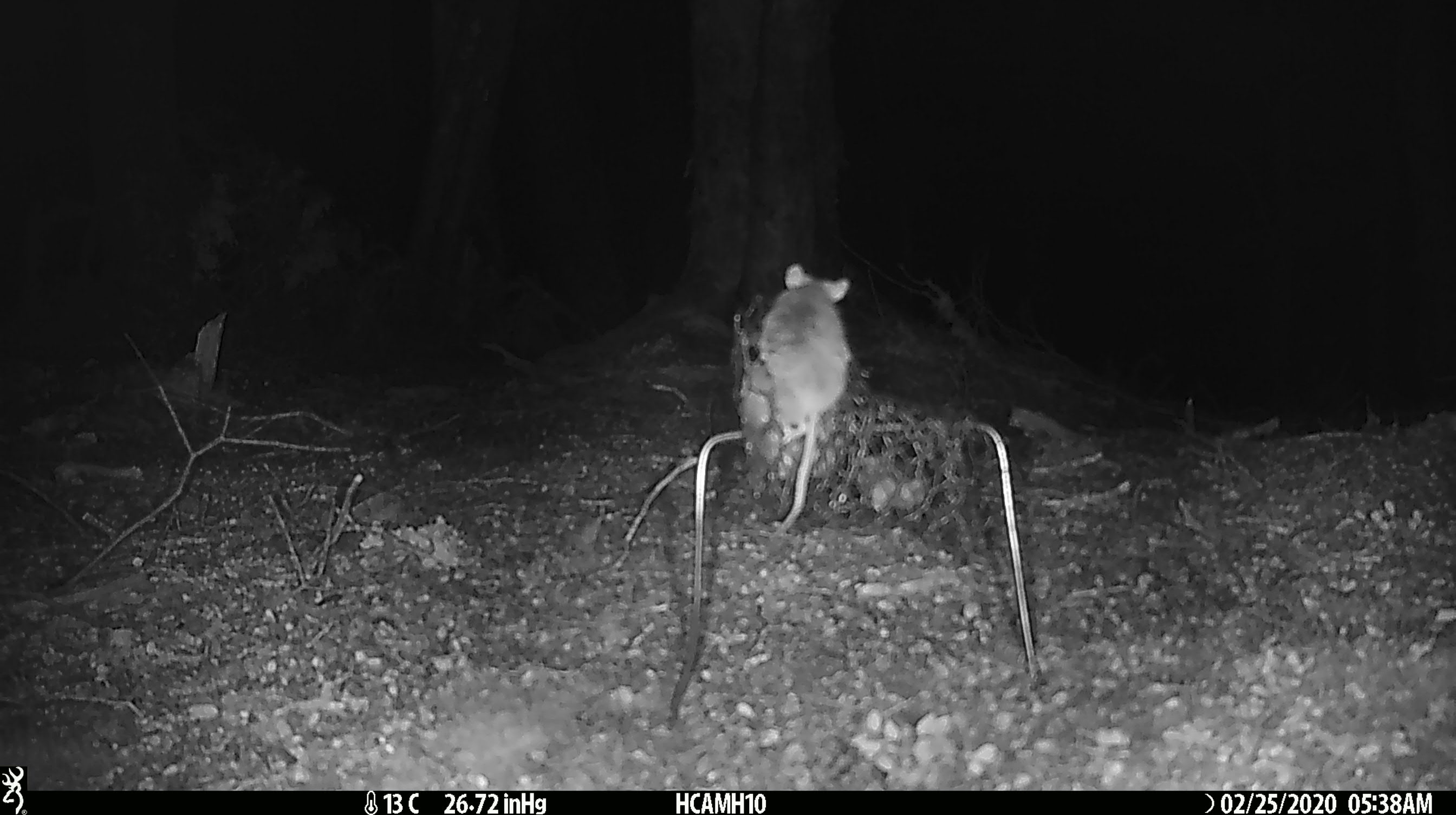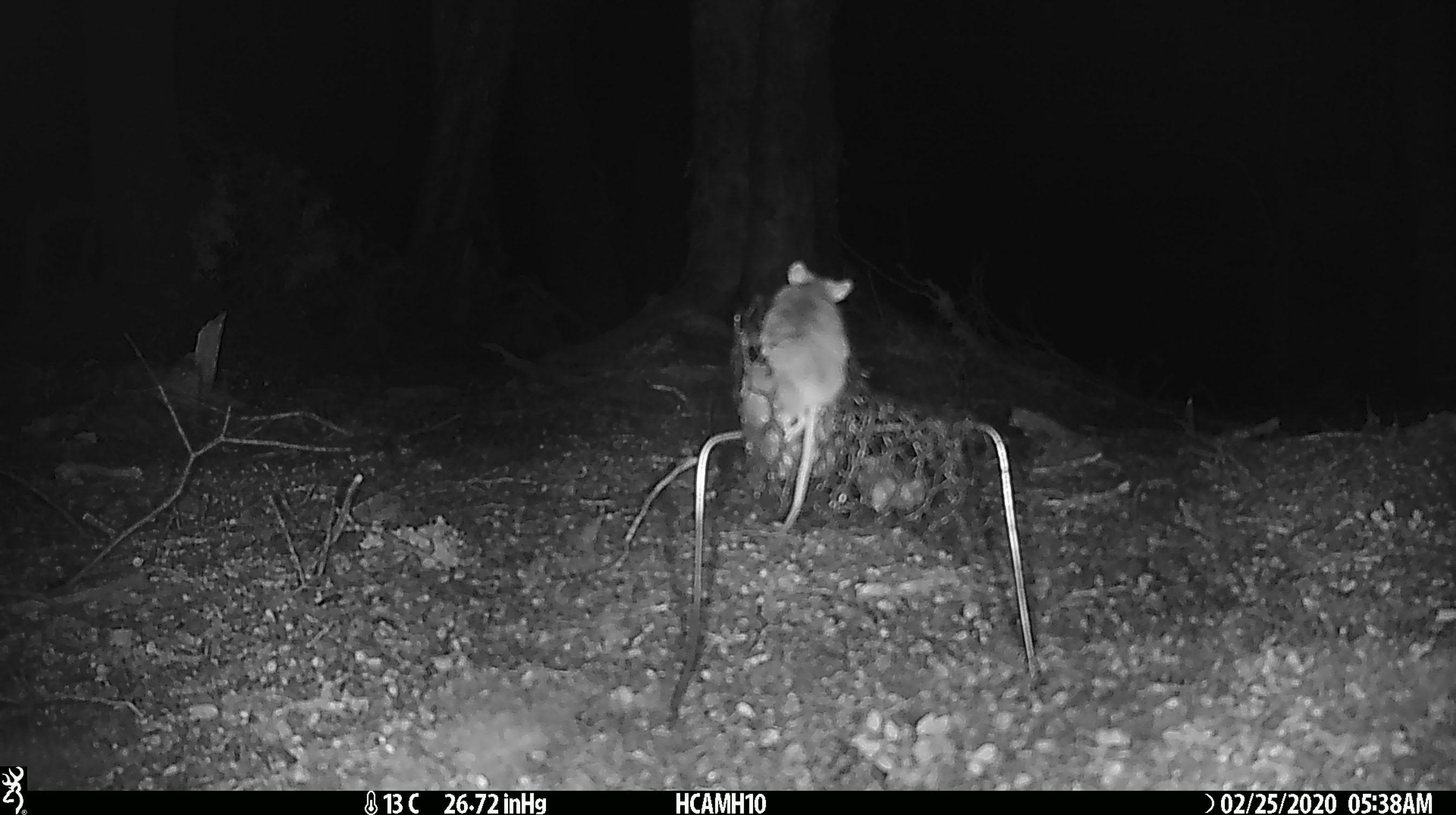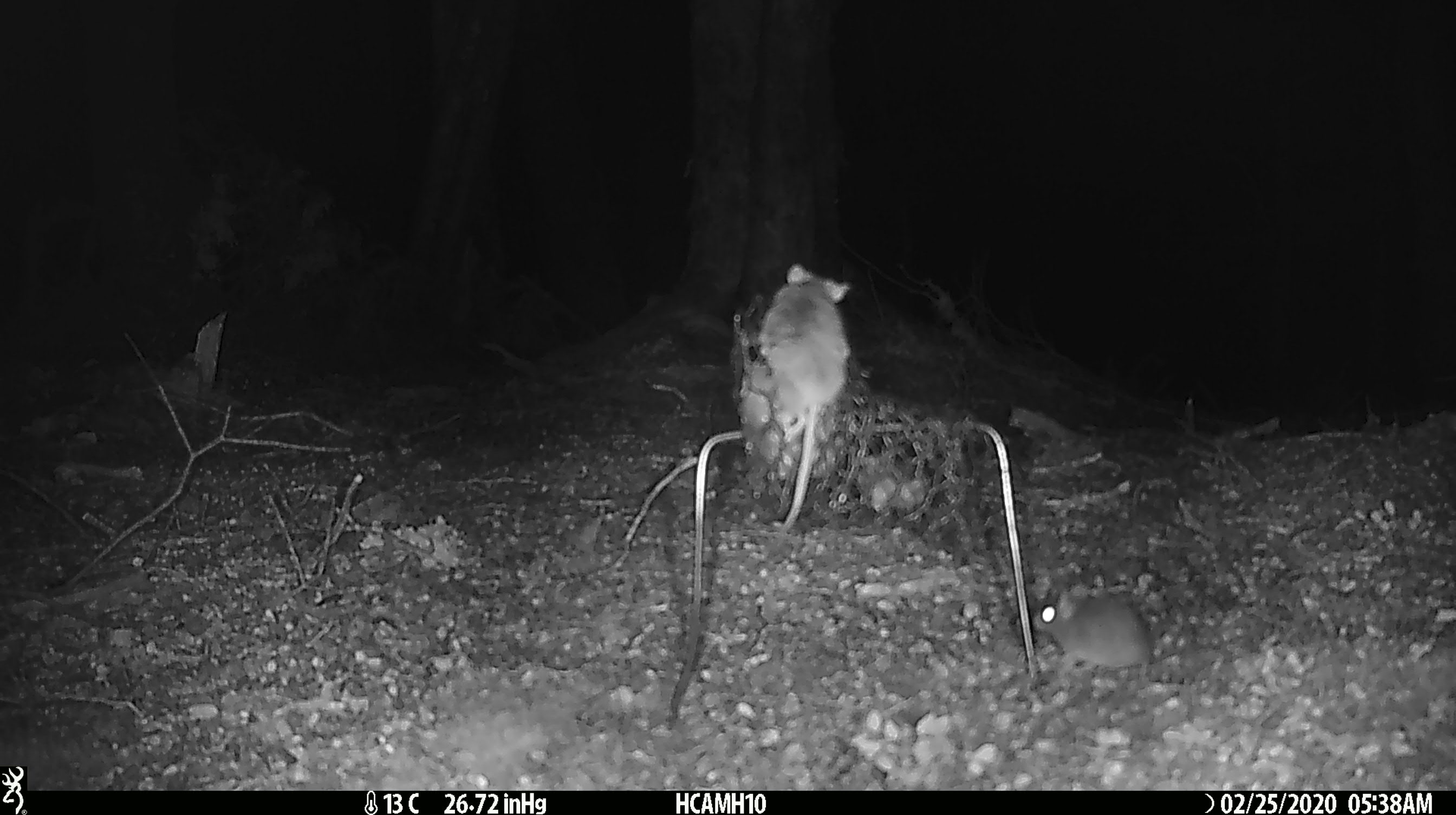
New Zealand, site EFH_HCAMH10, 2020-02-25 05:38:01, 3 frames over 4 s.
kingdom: Animalia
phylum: Chordata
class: Mammalia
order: Rodentia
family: Muridae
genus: Mus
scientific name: Mus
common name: mouse